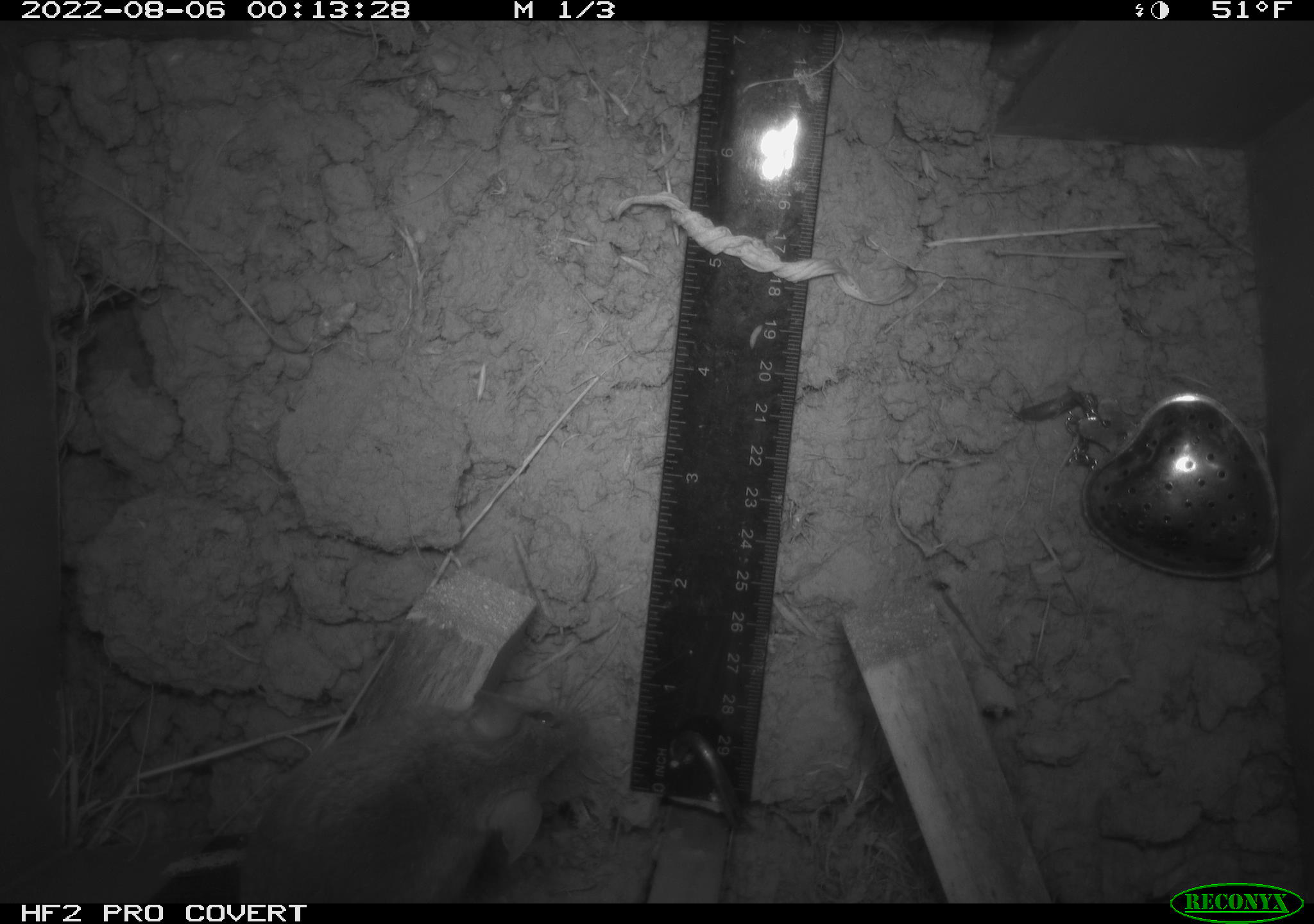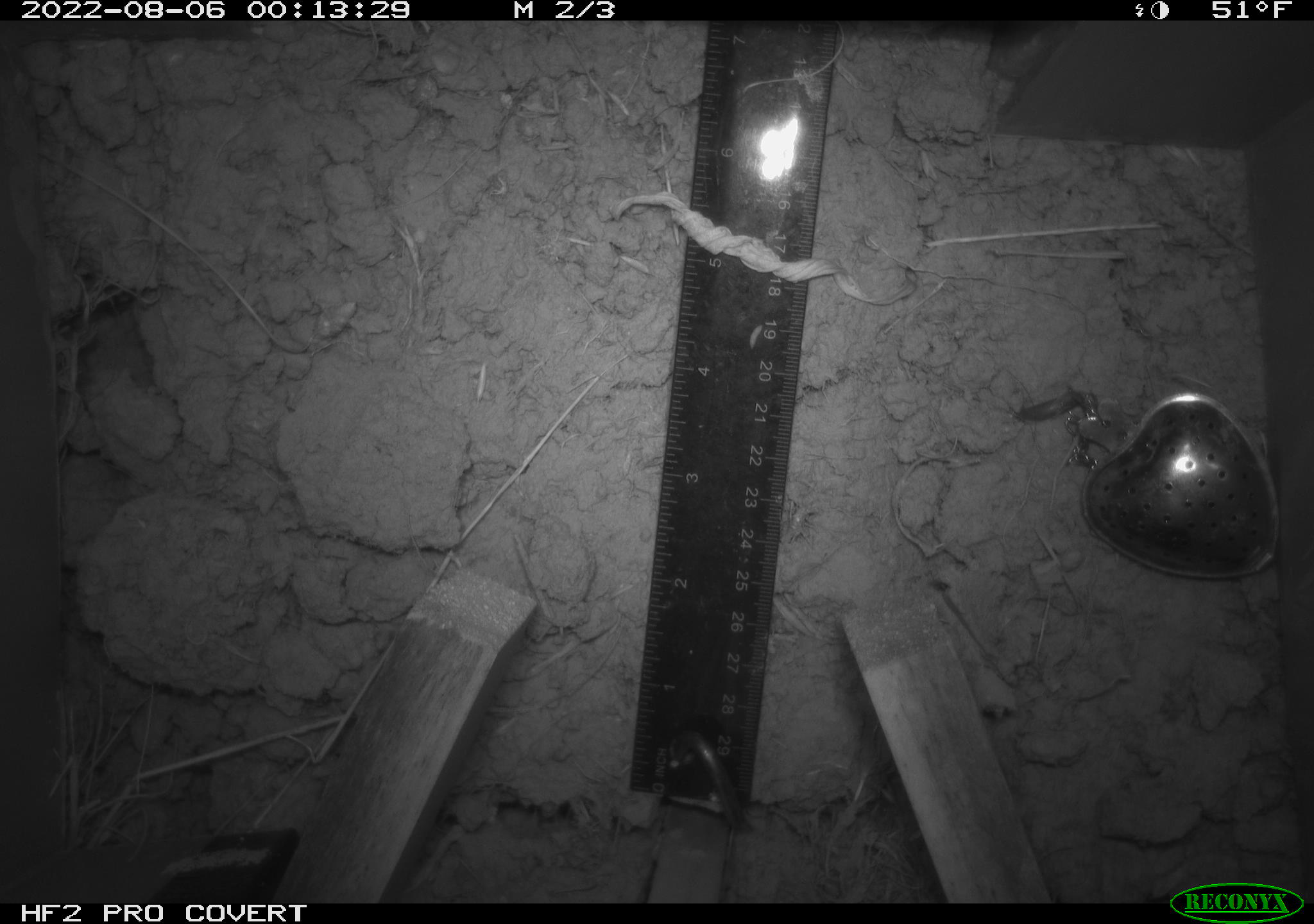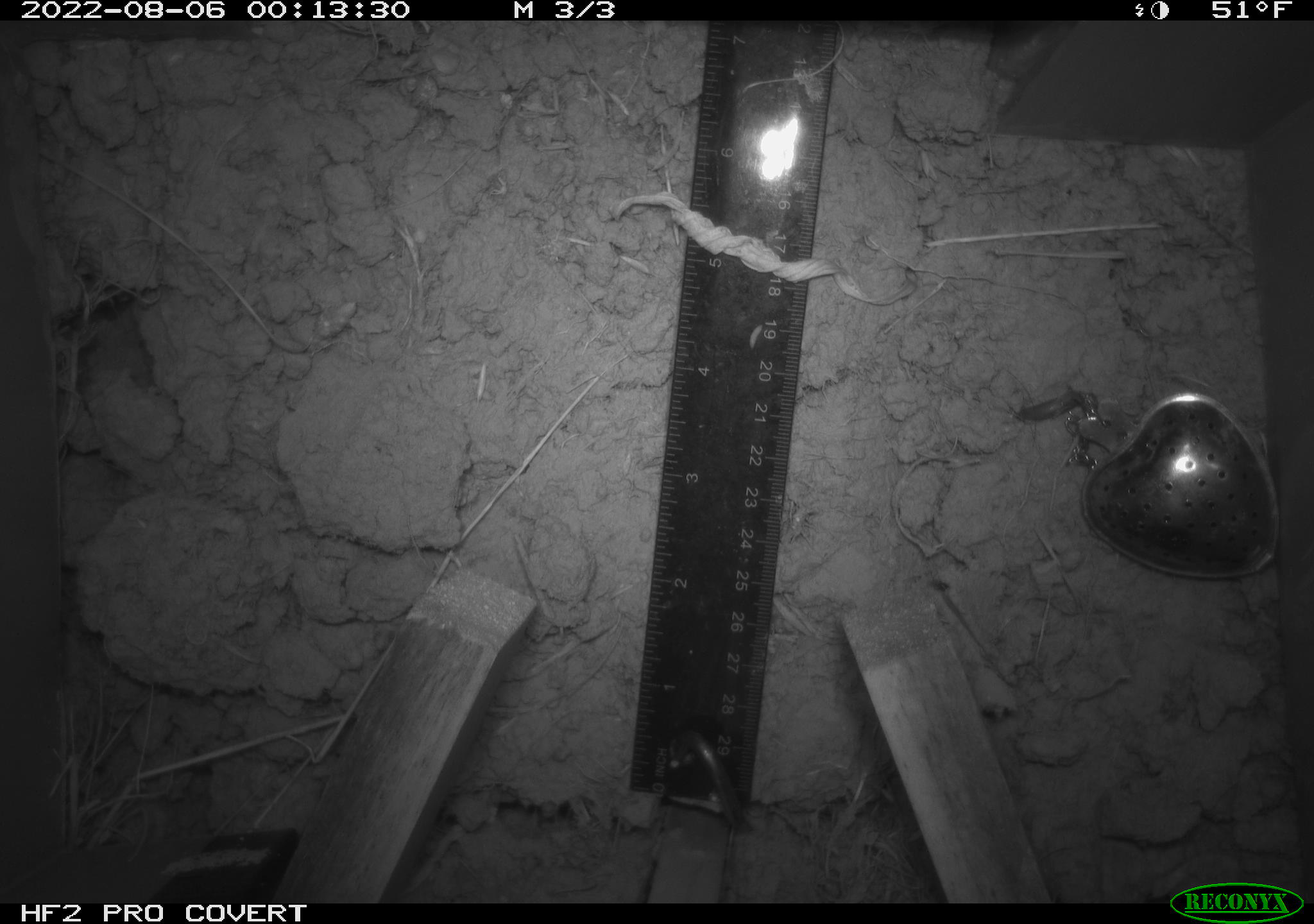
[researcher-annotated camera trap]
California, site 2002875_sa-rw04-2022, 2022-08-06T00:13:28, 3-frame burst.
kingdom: Animalia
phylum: Chordata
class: Mammalia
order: Rodentia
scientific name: Rodentia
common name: mouse species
Mouse species (Rodentia).